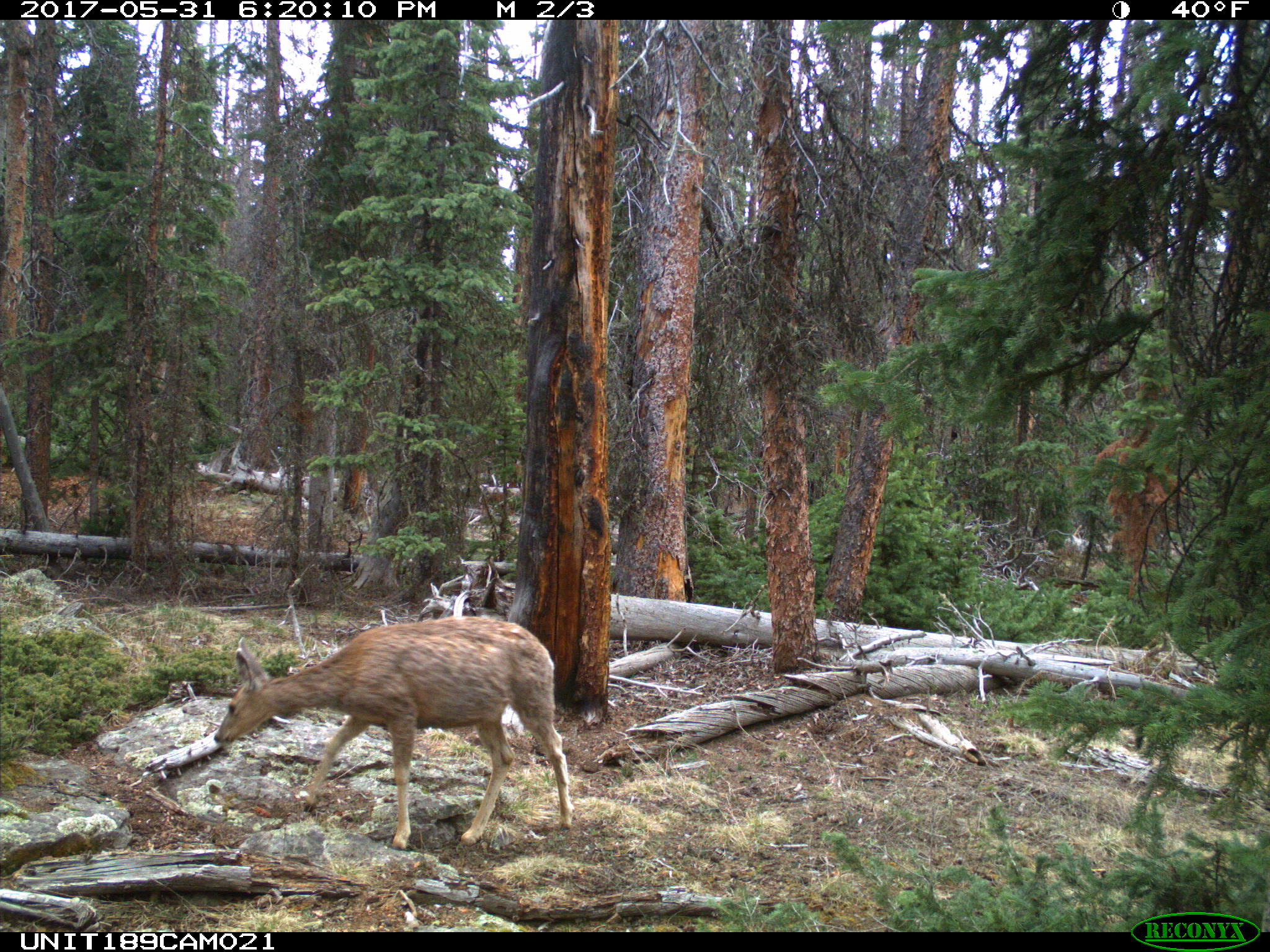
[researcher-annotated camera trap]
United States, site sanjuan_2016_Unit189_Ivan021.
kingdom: Animalia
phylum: Chordata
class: Mammalia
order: Artiodactyla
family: Cervidae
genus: Odocoileus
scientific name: Odocoileus hemionus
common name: mule deer